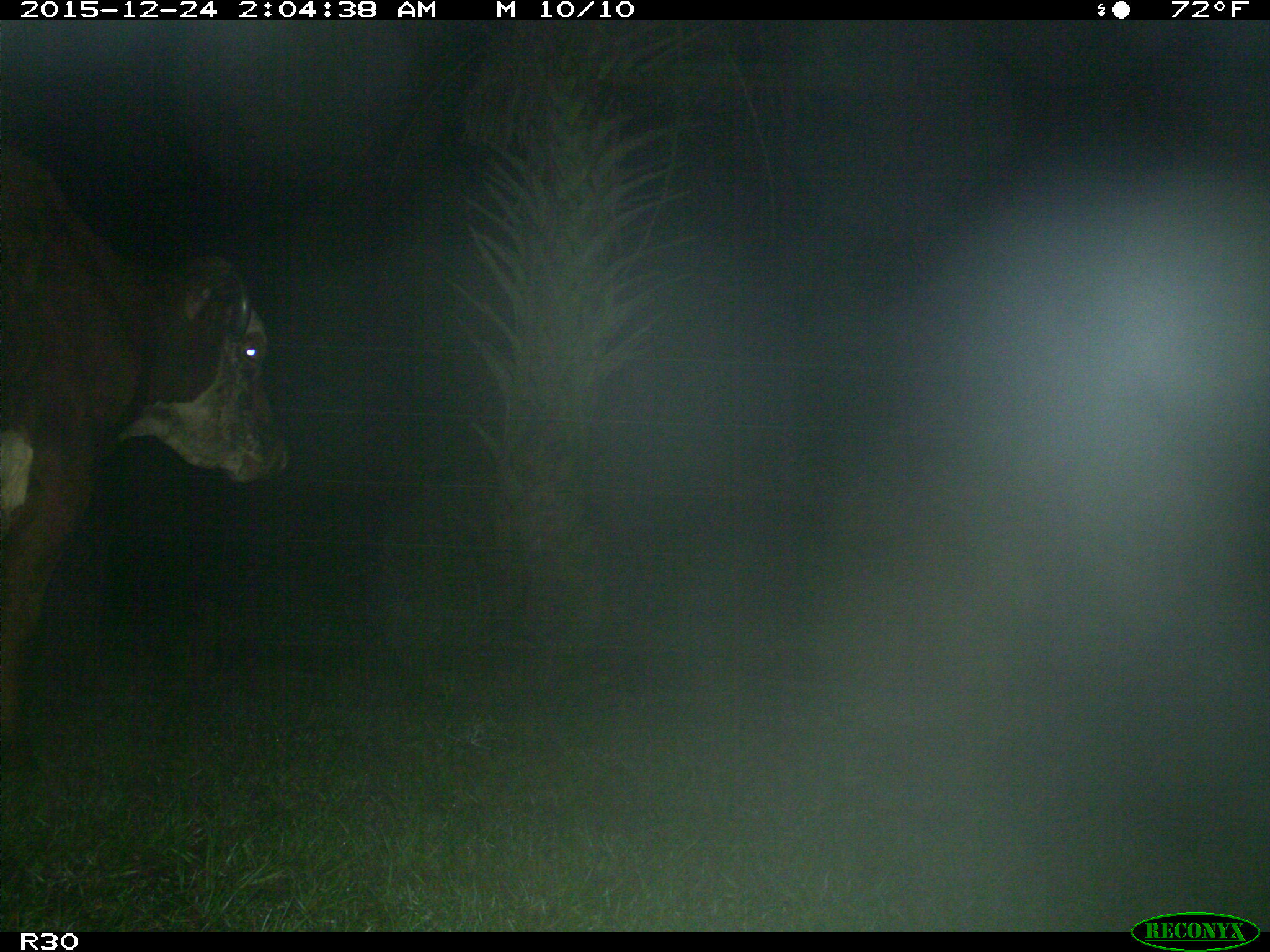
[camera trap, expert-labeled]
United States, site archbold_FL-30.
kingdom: Animalia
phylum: Chordata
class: Mammalia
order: Artiodactyla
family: Bovidae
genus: Bos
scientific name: Bos taurus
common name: domestic cow